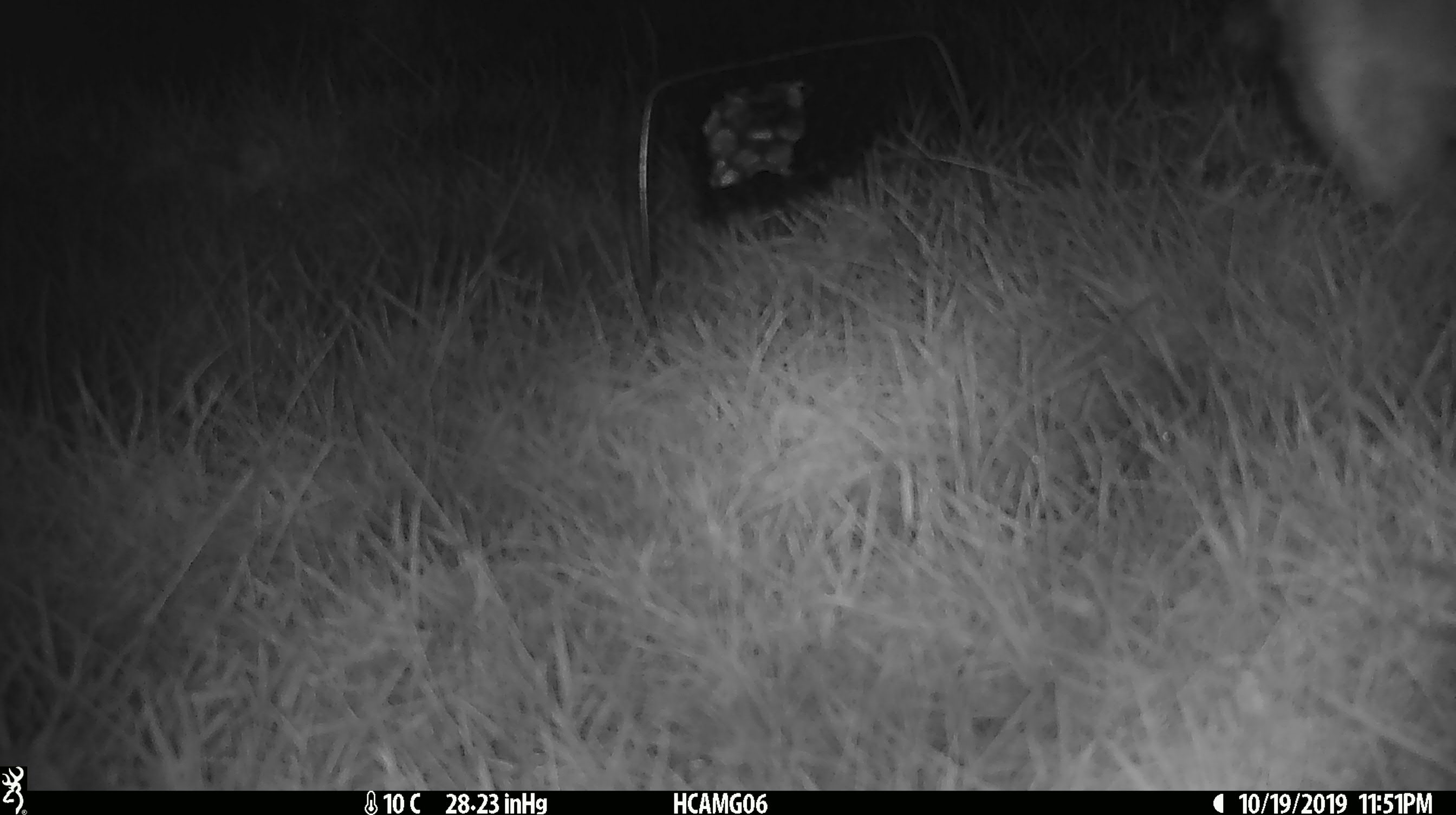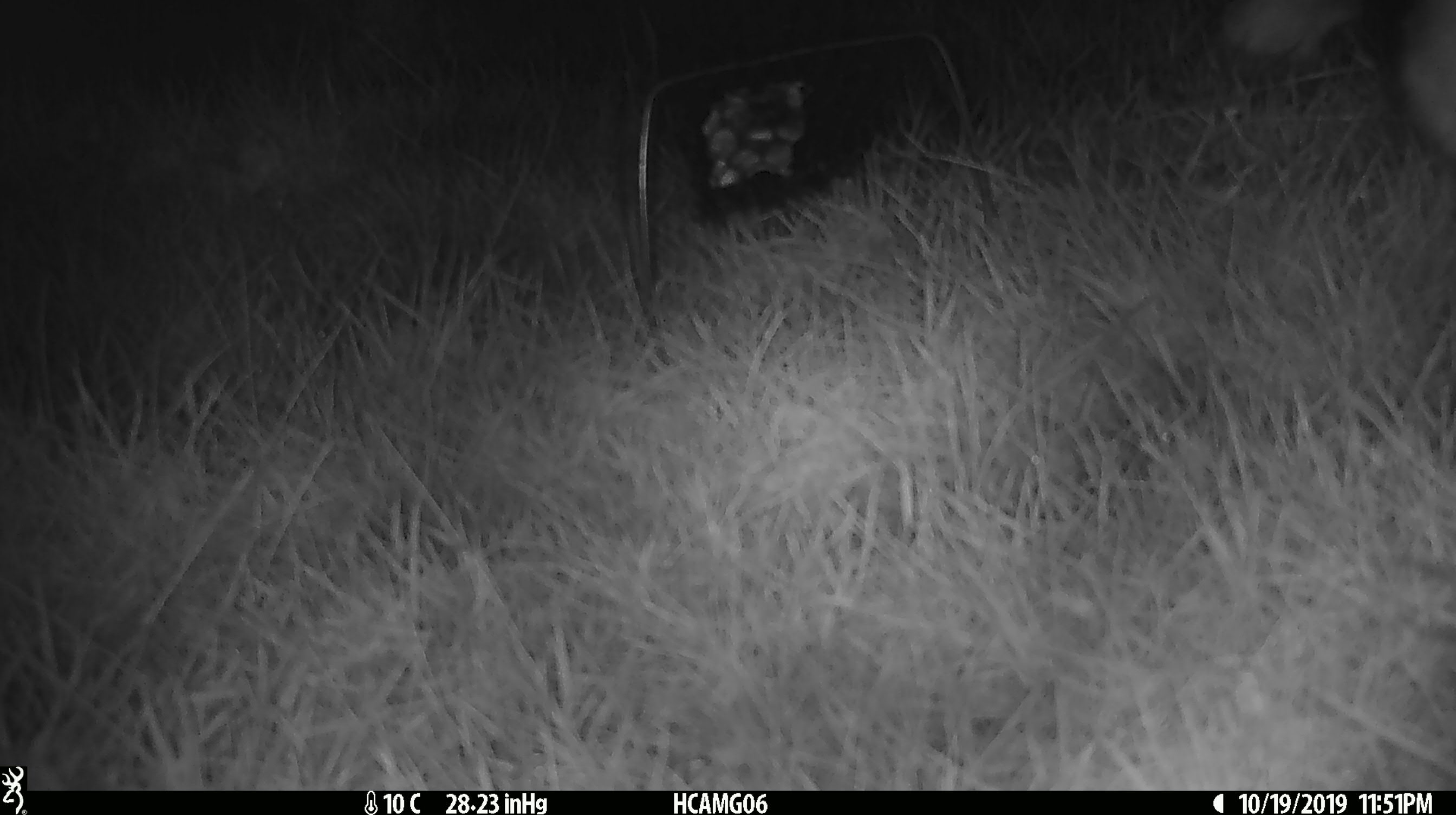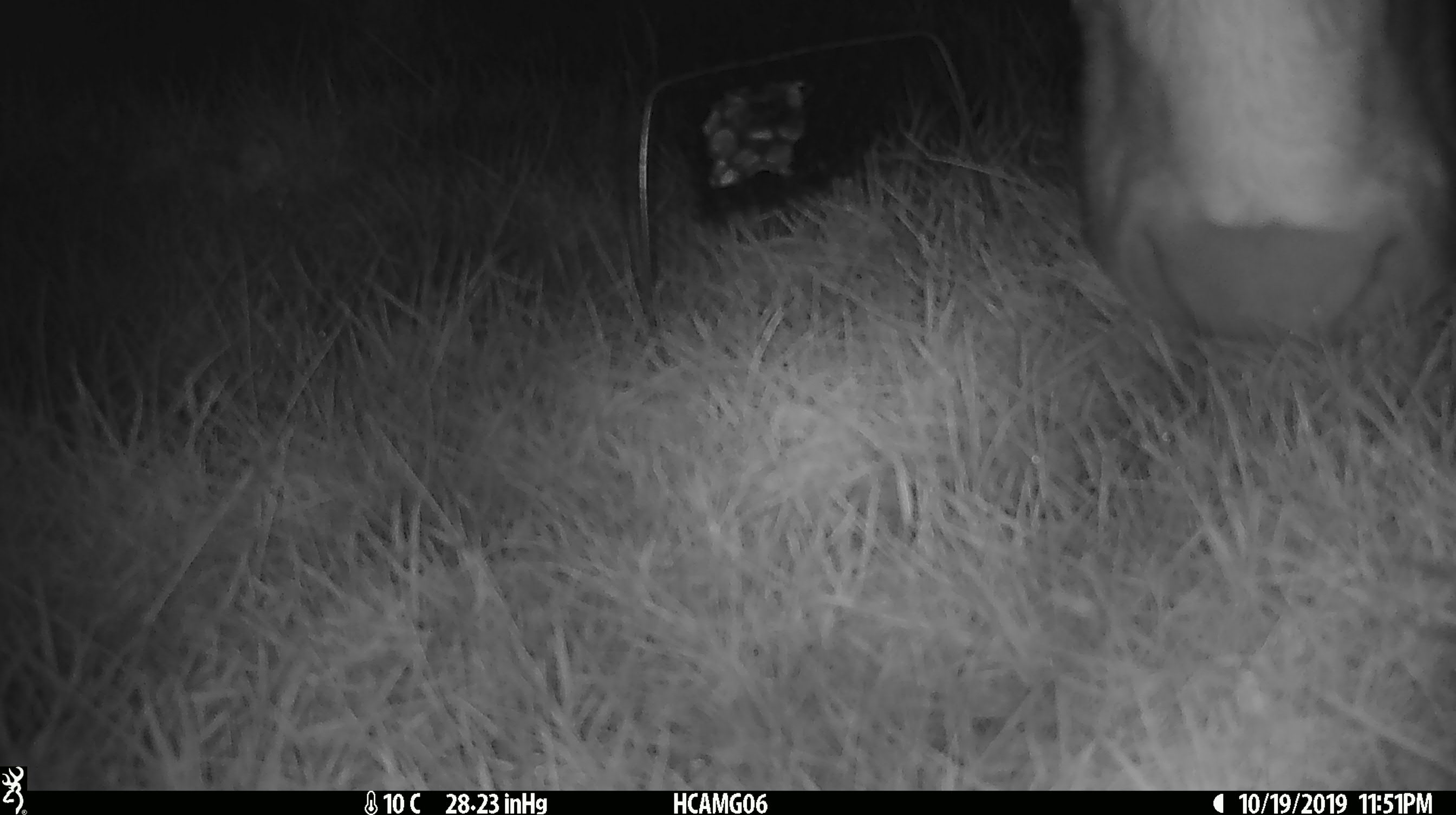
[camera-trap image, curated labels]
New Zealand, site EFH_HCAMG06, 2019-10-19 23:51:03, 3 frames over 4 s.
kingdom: Animalia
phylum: Chordata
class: Mammalia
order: Artiodactyla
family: Bovidae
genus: Bos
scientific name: Bos taurus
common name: domestic cow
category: cow